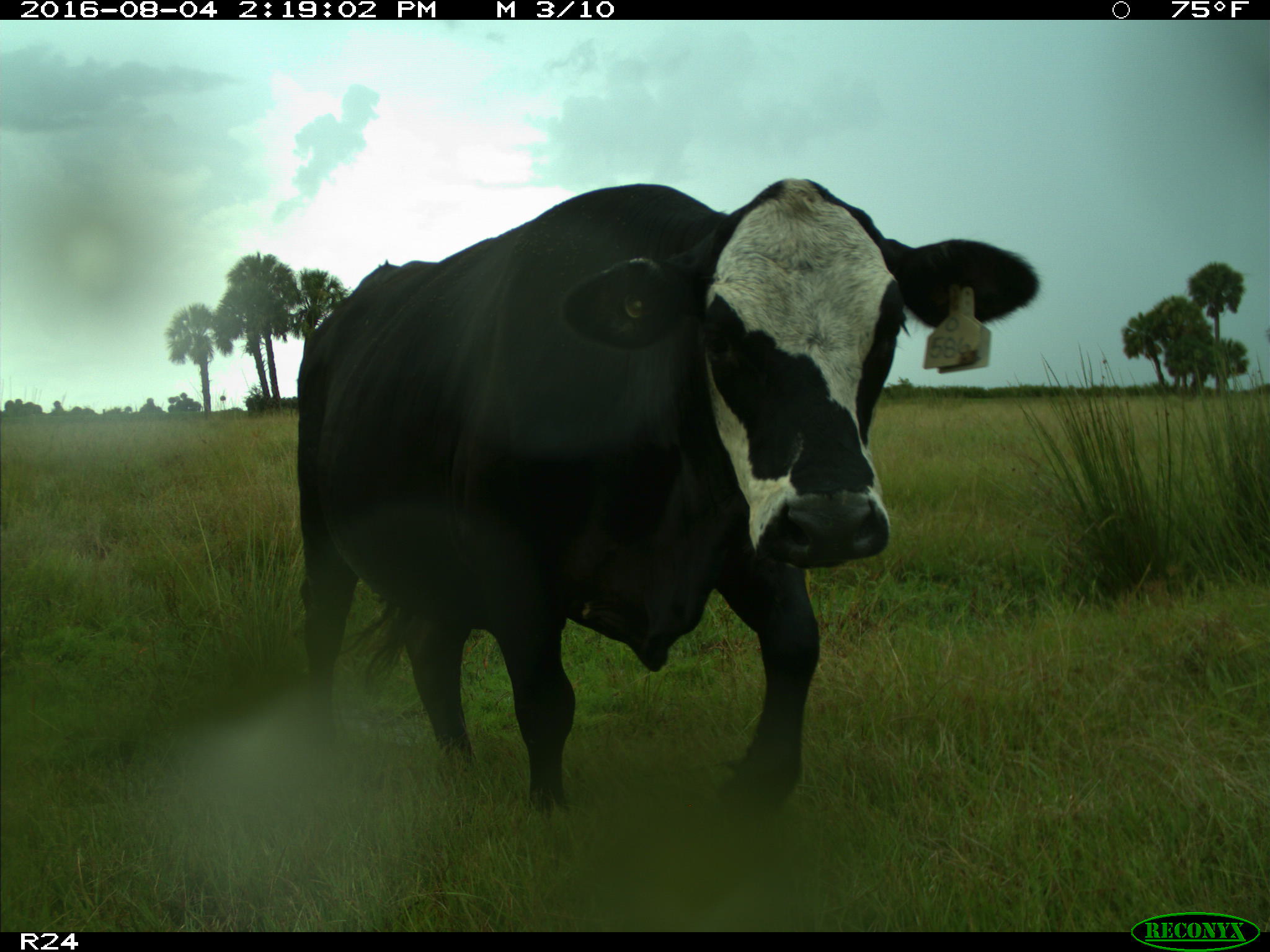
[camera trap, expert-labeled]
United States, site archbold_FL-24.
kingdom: Animalia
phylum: Chordata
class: Mammalia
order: Artiodactyla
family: Bovidae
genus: Bos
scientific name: Bos taurus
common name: domestic cow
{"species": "Bos taurus (domestic cow)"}